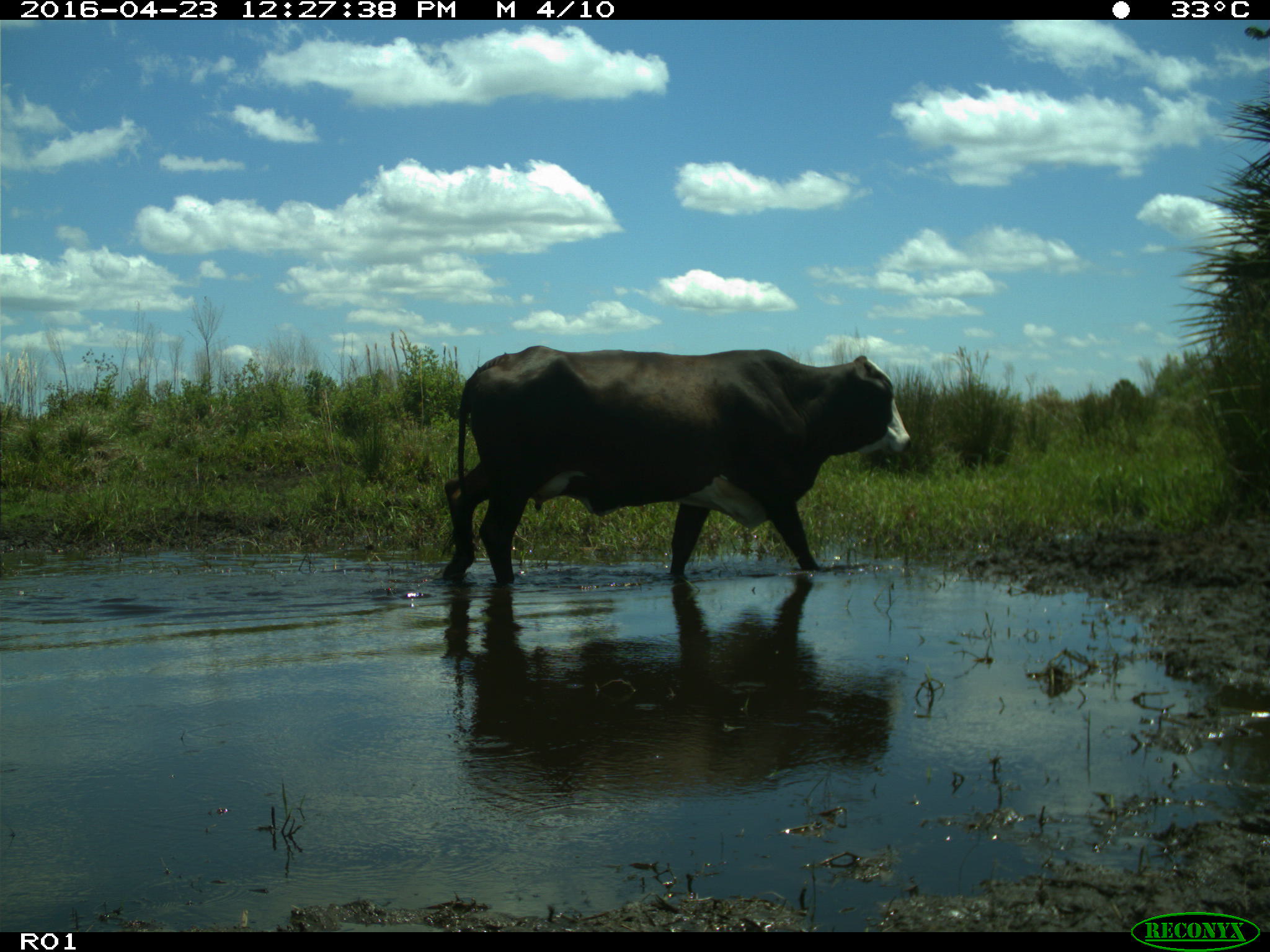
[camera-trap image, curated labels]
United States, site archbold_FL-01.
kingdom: Animalia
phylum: Chordata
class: Mammalia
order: Artiodactyla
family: Bovidae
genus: Bos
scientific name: Bos taurus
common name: domestic cow